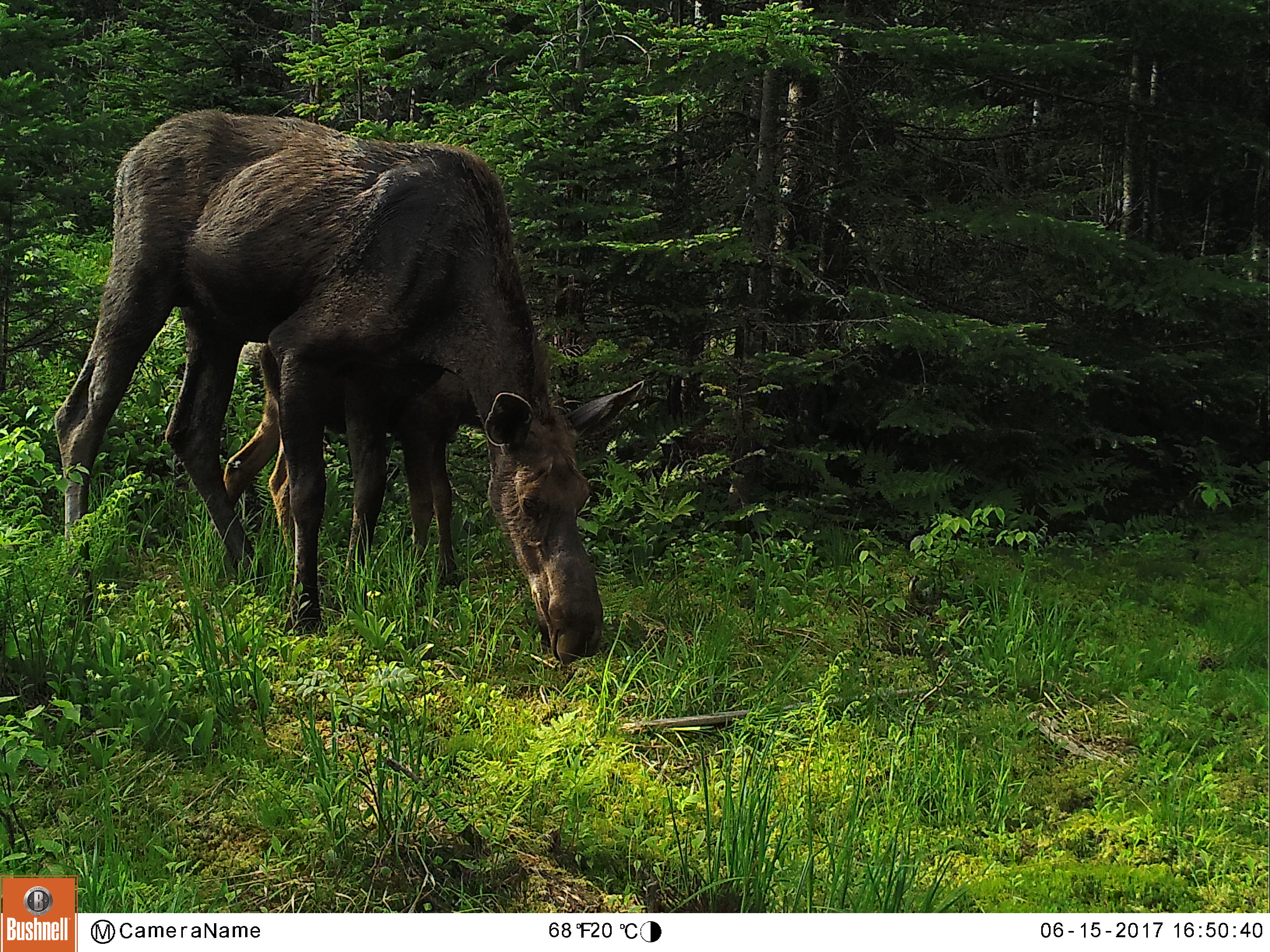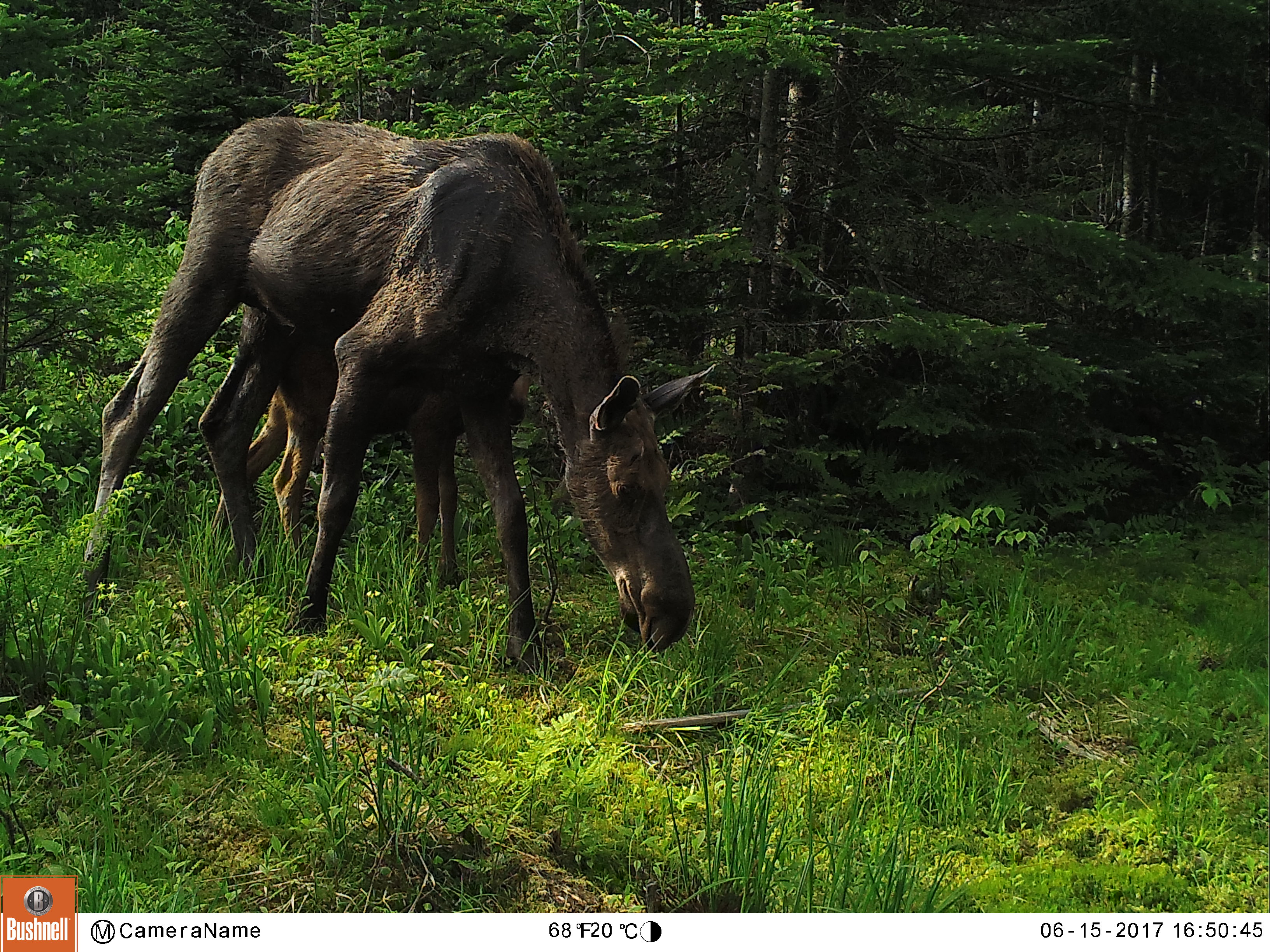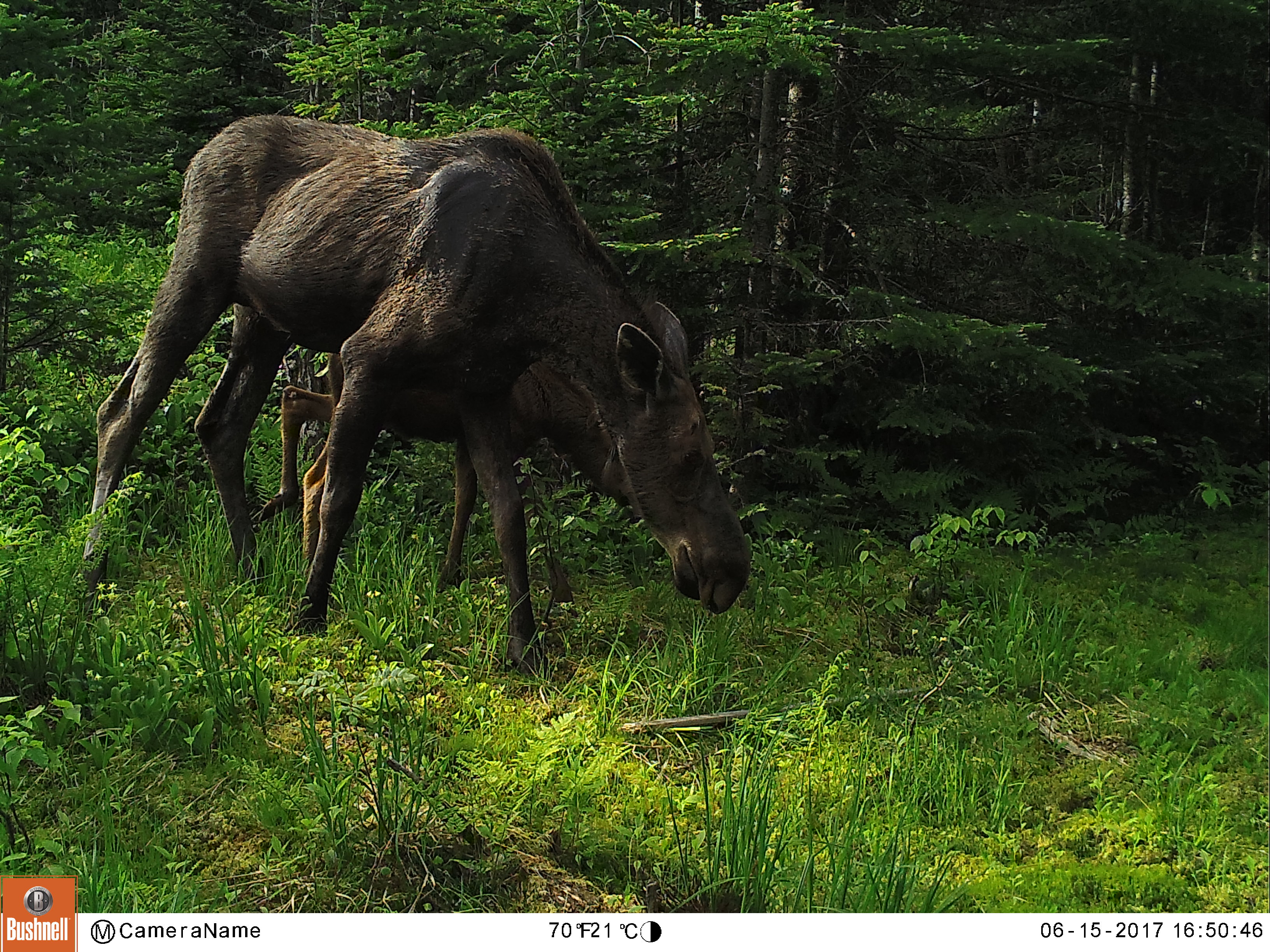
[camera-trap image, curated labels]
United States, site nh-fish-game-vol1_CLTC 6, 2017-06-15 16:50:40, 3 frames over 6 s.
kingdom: Animalia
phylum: Chordata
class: Mammalia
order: Artiodactyla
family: Cervidae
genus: Alces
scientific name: Alces alces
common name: moose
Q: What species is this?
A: Moose (Alces alces).